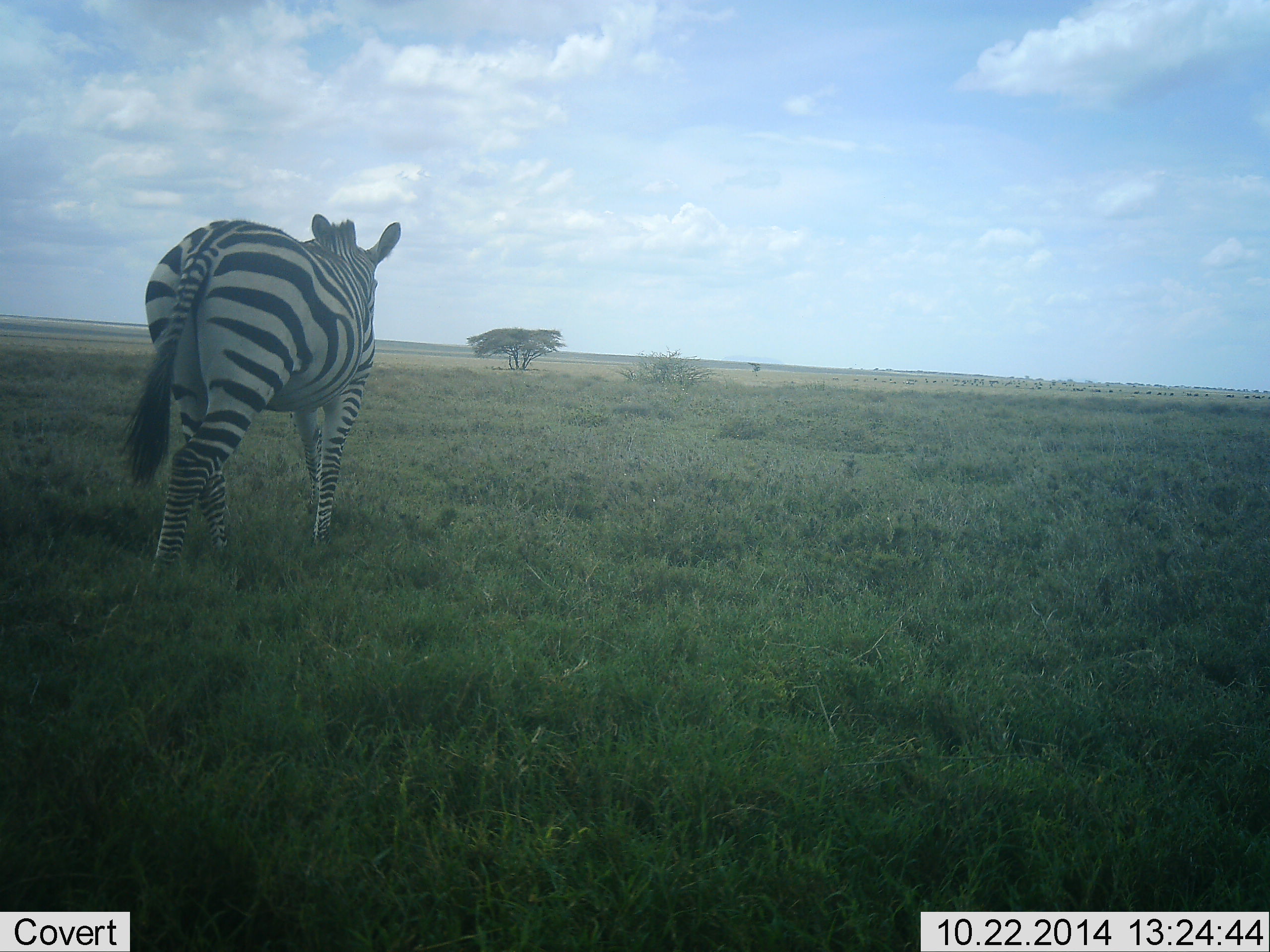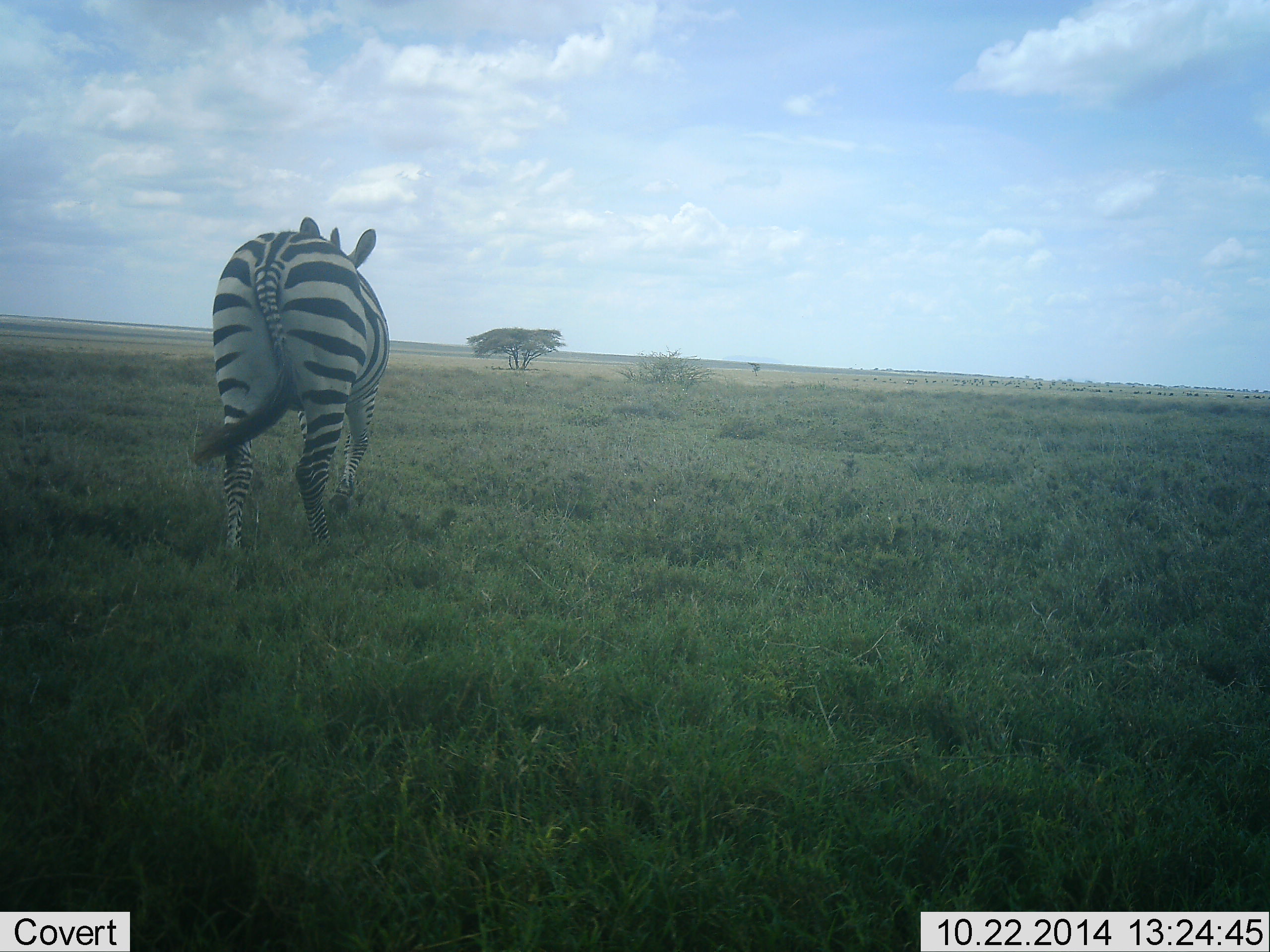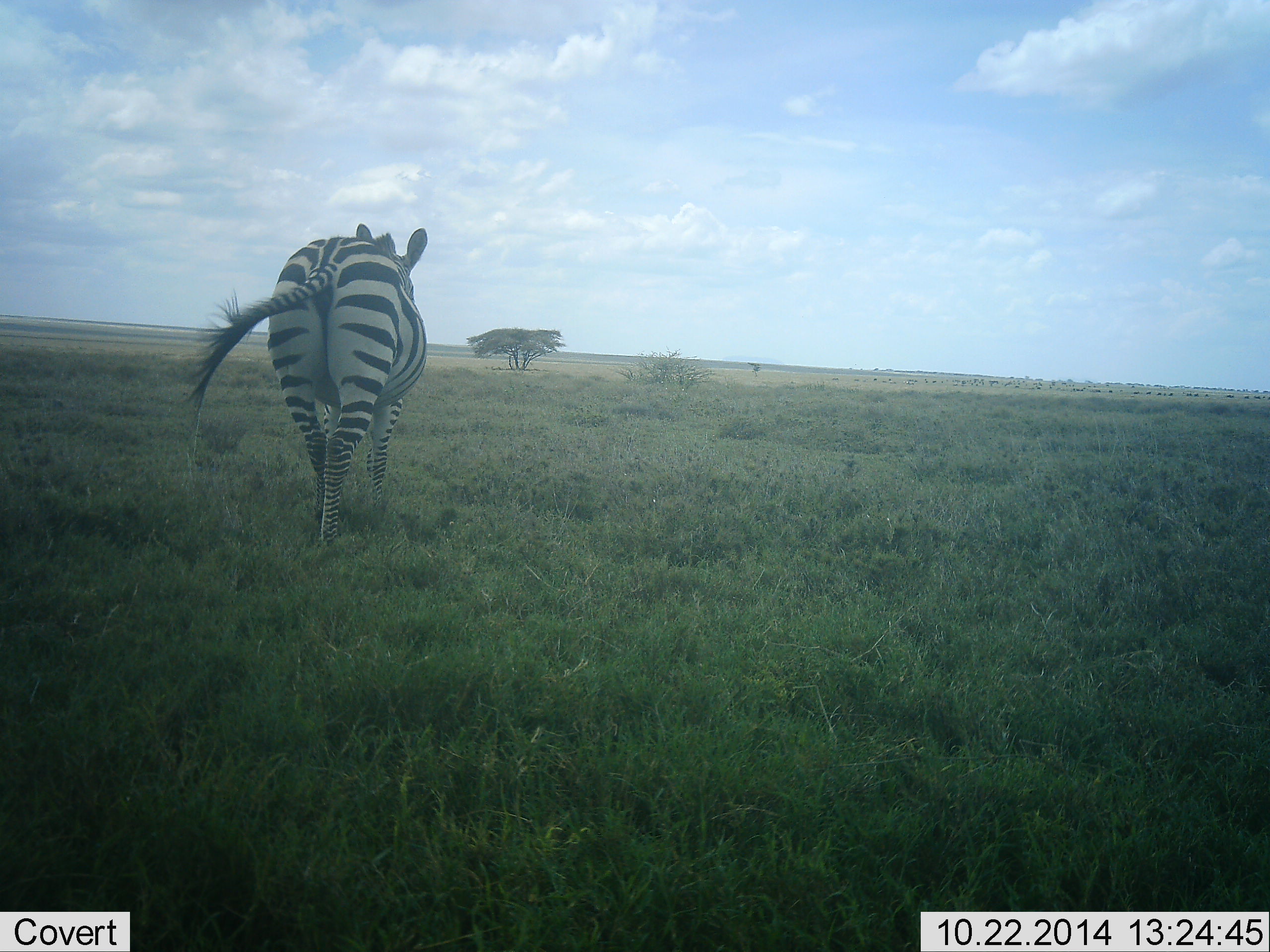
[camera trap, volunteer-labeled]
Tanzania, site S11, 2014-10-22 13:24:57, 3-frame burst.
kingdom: Animalia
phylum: Chordata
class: Mammalia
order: Perissodactyla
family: Equidae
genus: Equus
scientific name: Equus quagga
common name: plains zebra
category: zebra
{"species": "zebra (plains zebra) (Equus quagga)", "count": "1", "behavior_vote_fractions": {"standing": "10%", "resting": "0%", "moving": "100%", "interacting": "0%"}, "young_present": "0%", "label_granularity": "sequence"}